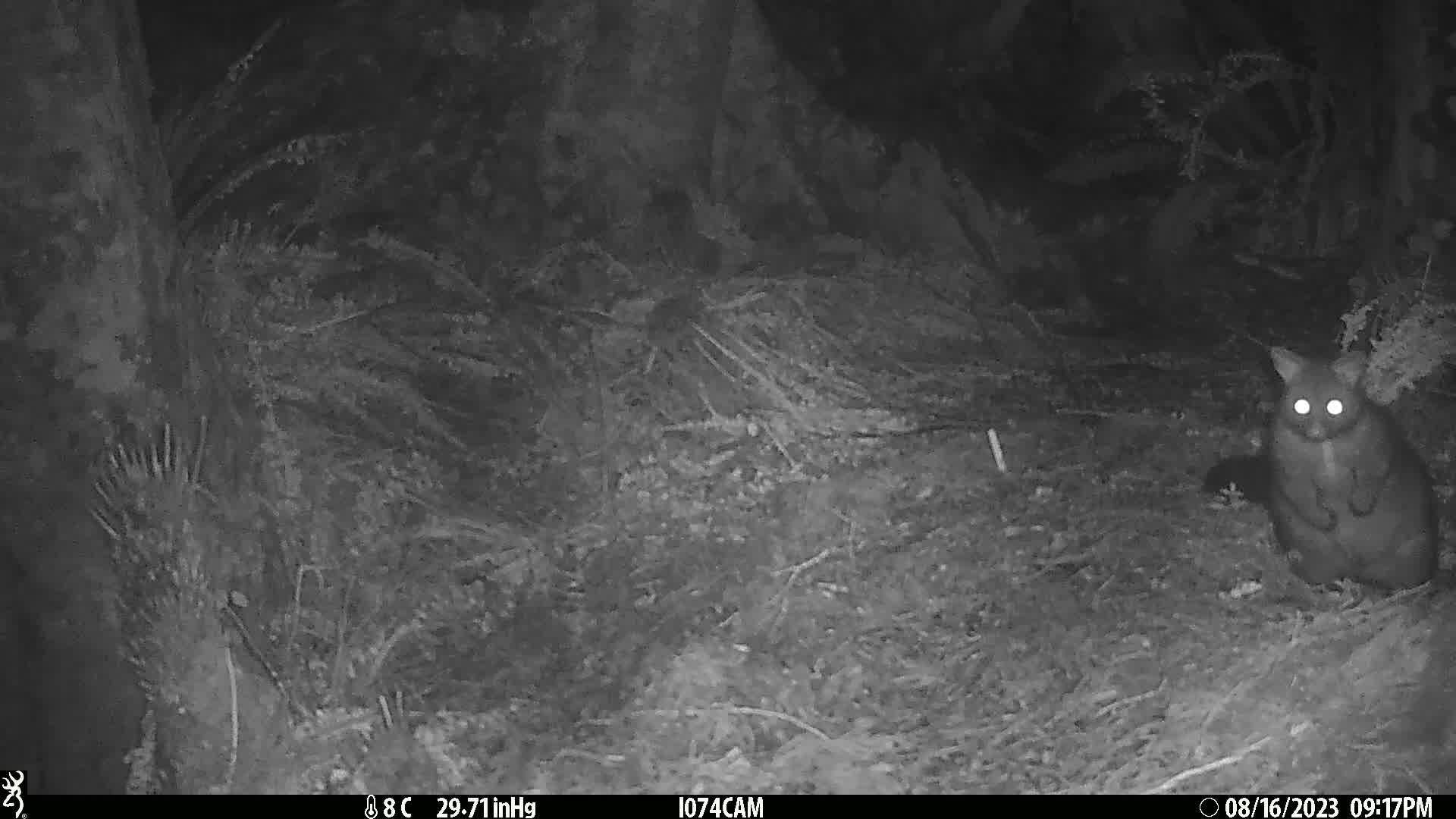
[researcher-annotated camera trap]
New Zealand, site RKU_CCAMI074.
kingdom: Animalia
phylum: Chordata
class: Mammalia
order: Diprotodontia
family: Phalangeridae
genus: Trichosurus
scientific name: Trichosurus vulpecula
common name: common brushtail possum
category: possum